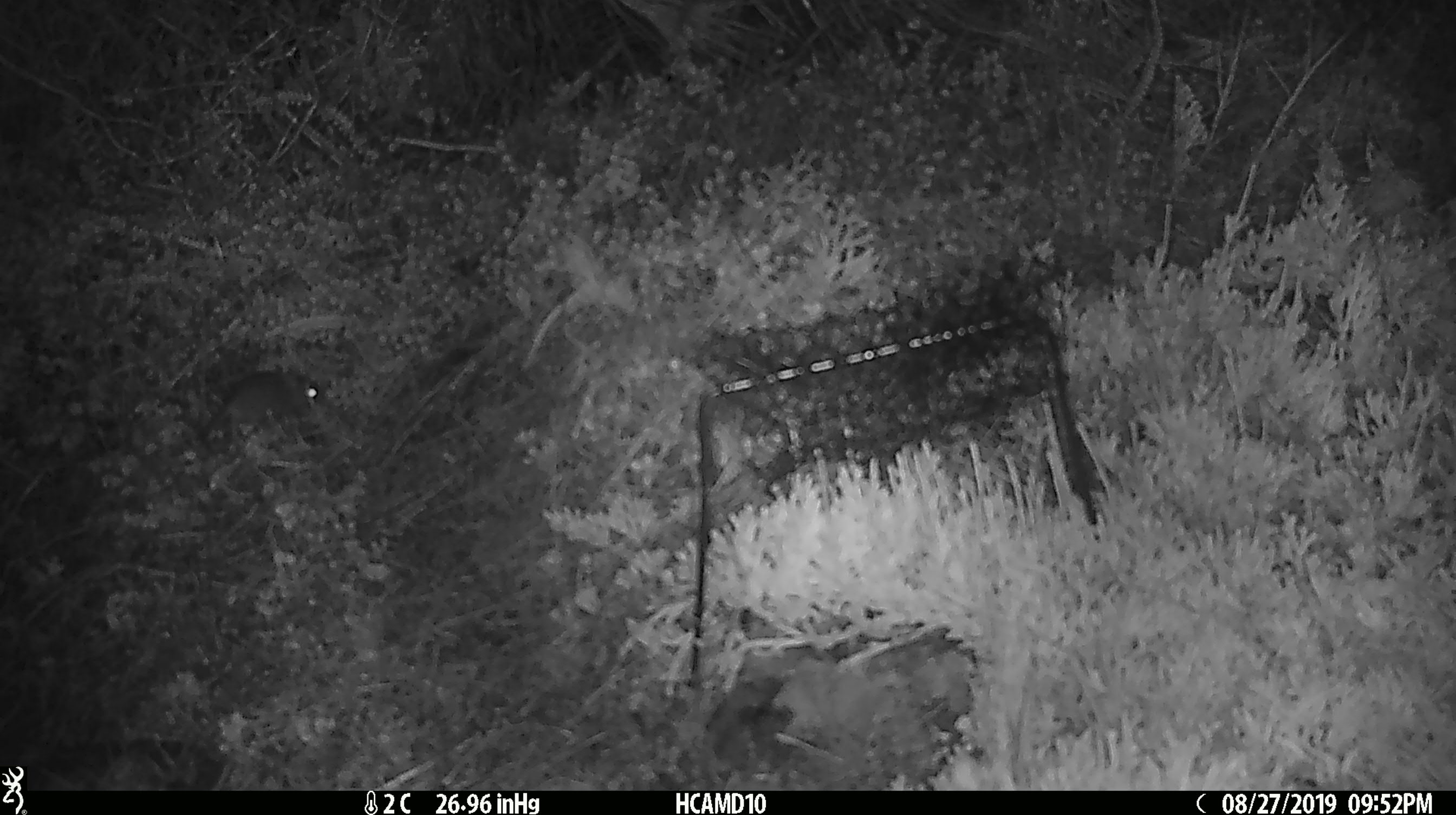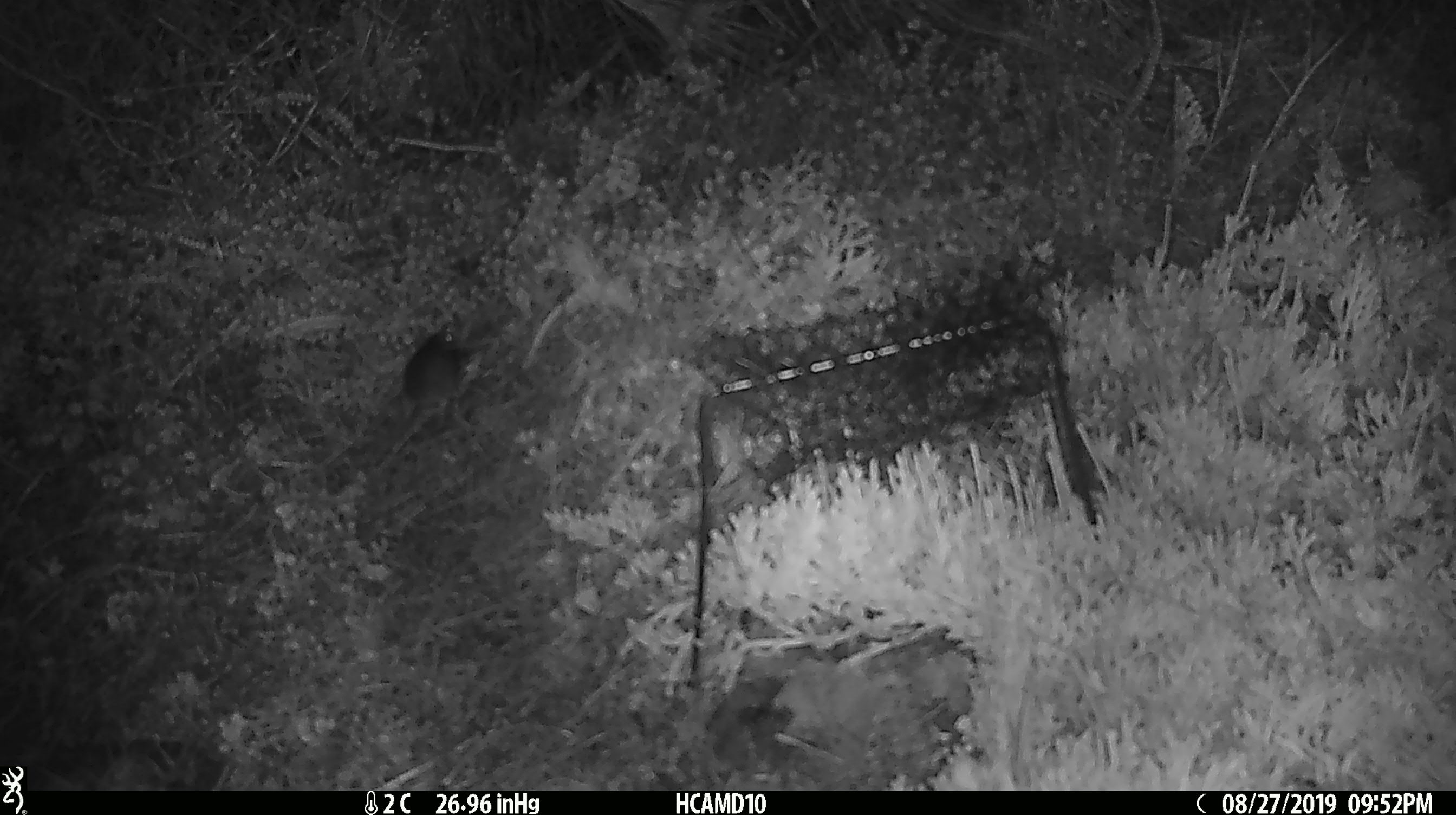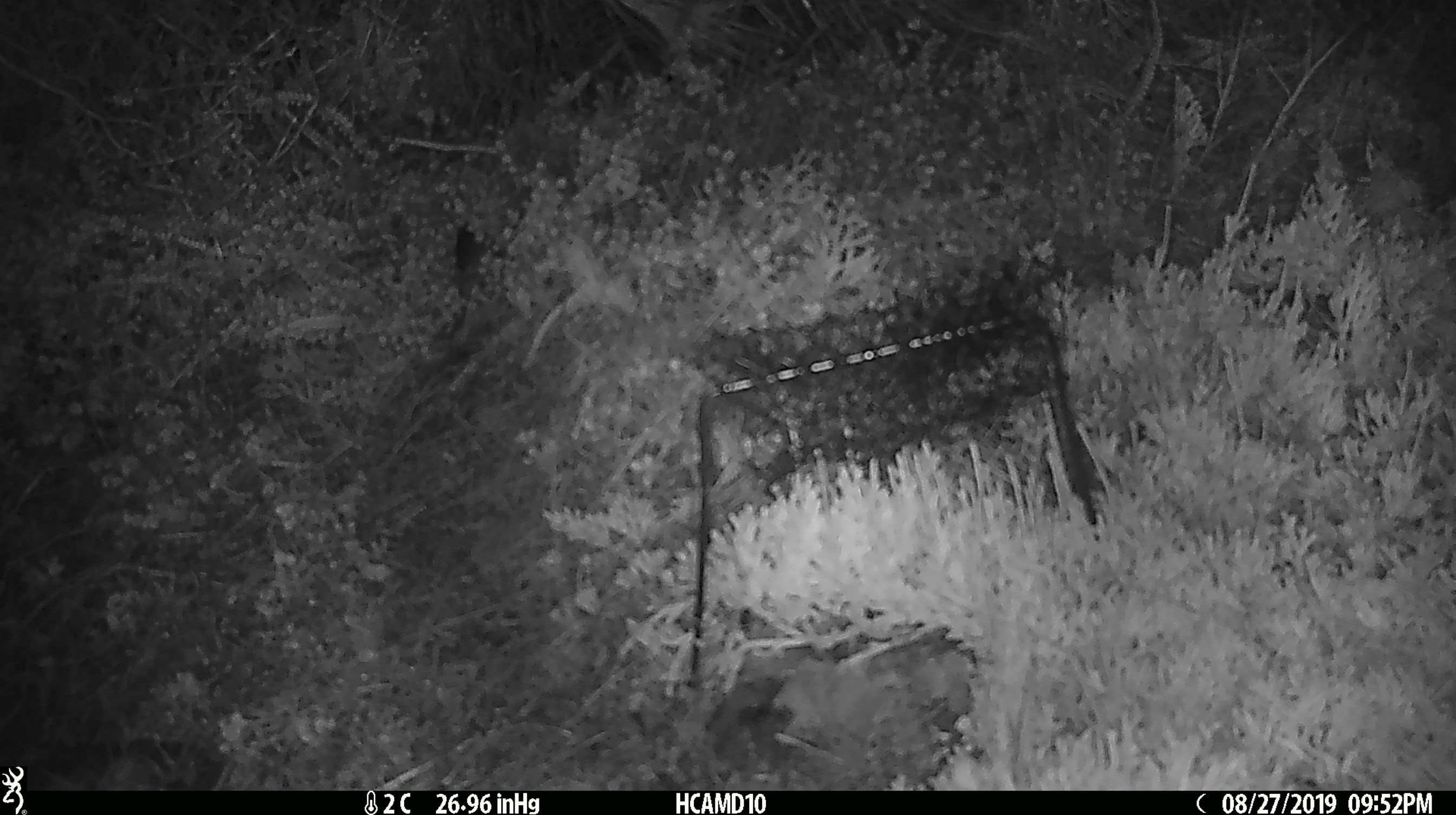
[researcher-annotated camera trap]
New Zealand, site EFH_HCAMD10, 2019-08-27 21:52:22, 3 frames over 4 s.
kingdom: Animalia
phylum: Chordata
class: Mammalia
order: Rodentia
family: Muridae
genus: Mus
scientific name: Mus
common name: mouse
Mouse (Mus).